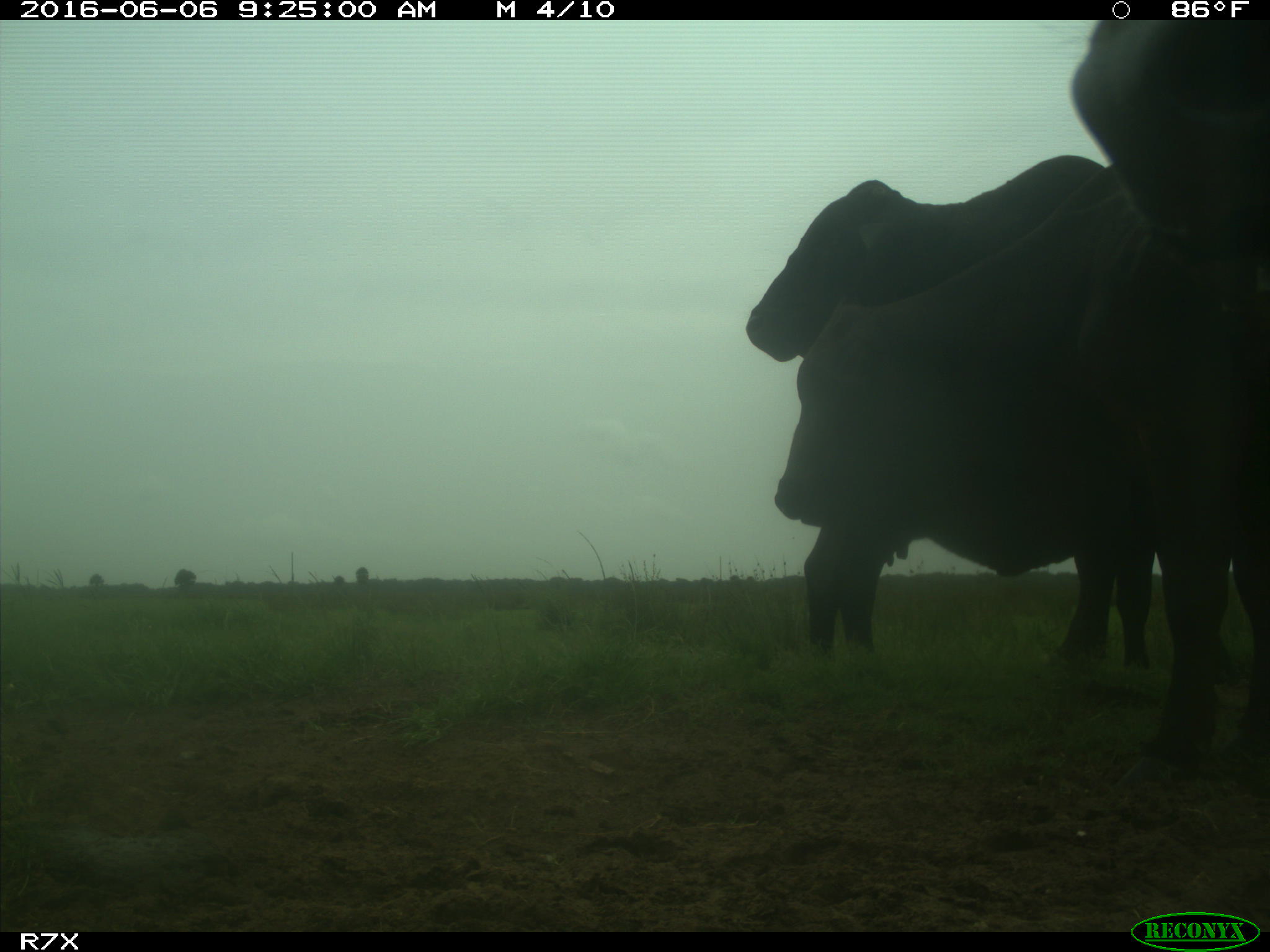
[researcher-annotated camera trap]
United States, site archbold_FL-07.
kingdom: Animalia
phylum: Chordata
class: Mammalia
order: Artiodactyla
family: Bovidae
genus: Bos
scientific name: Bos taurus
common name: domestic cow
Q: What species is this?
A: Bos taurus (domestic cow).